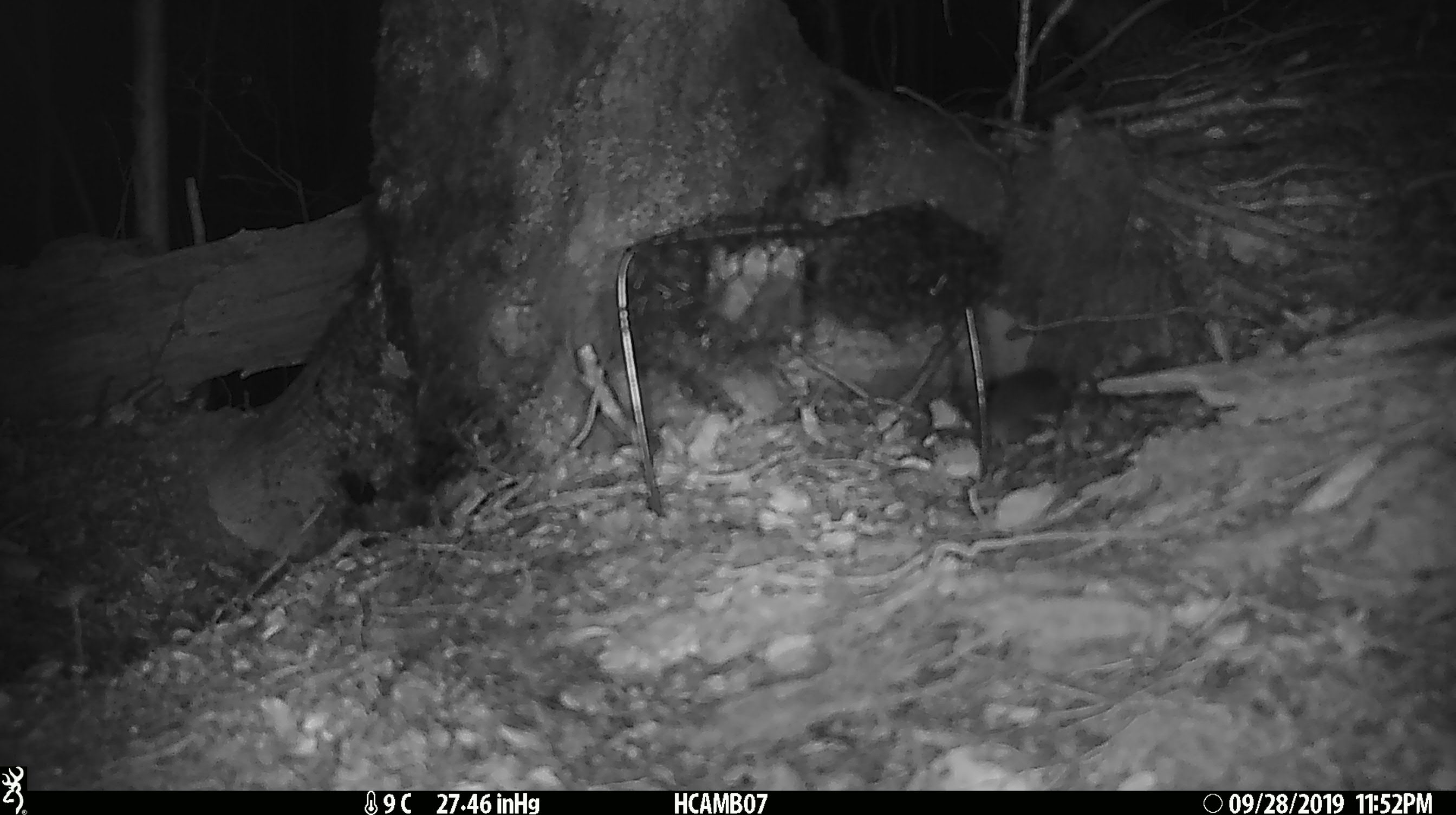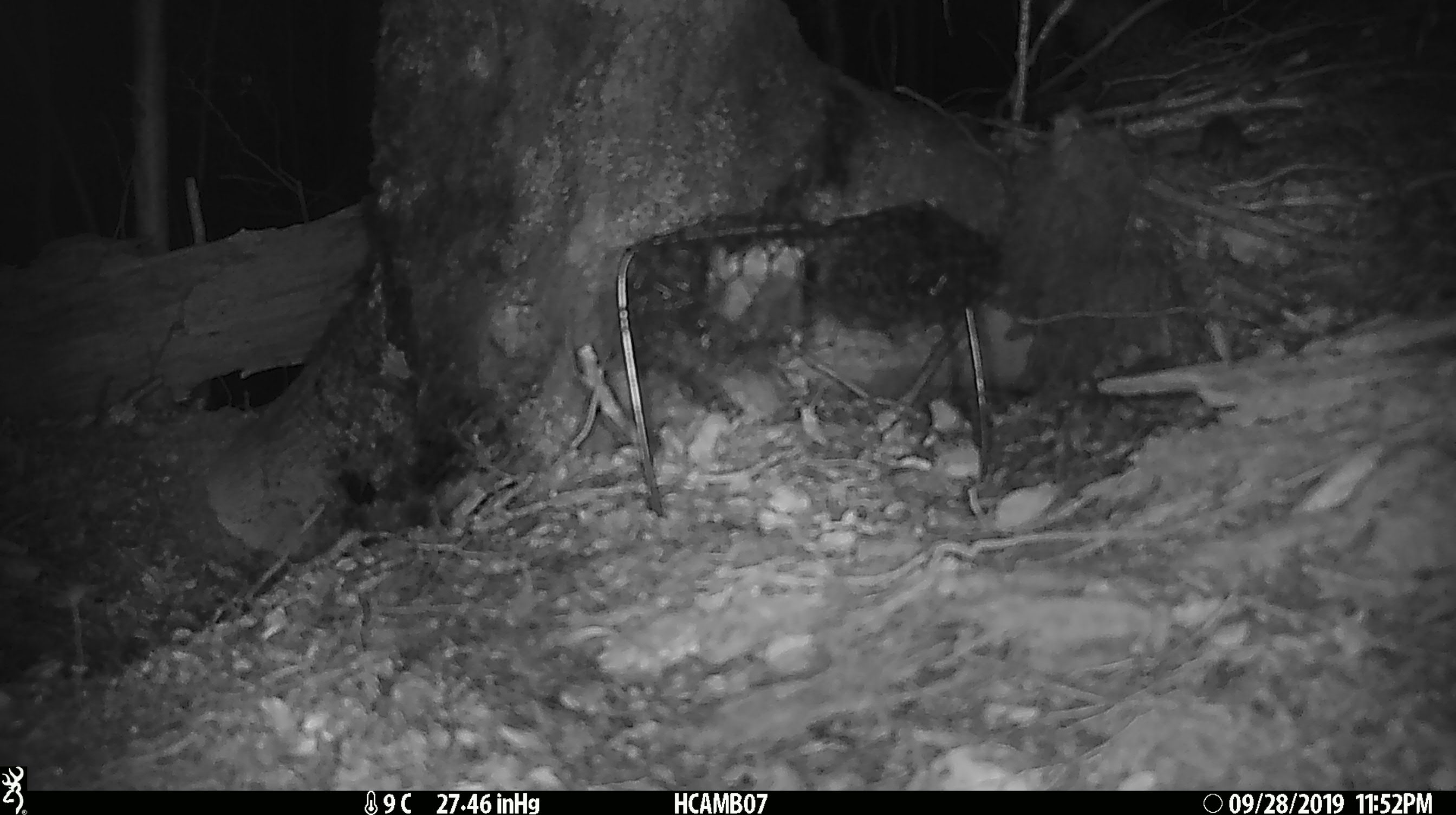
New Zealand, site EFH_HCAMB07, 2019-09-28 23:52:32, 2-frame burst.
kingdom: Animalia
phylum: Chordata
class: Mammalia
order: Rodentia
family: Muridae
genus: Mus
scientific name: Mus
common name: mouse